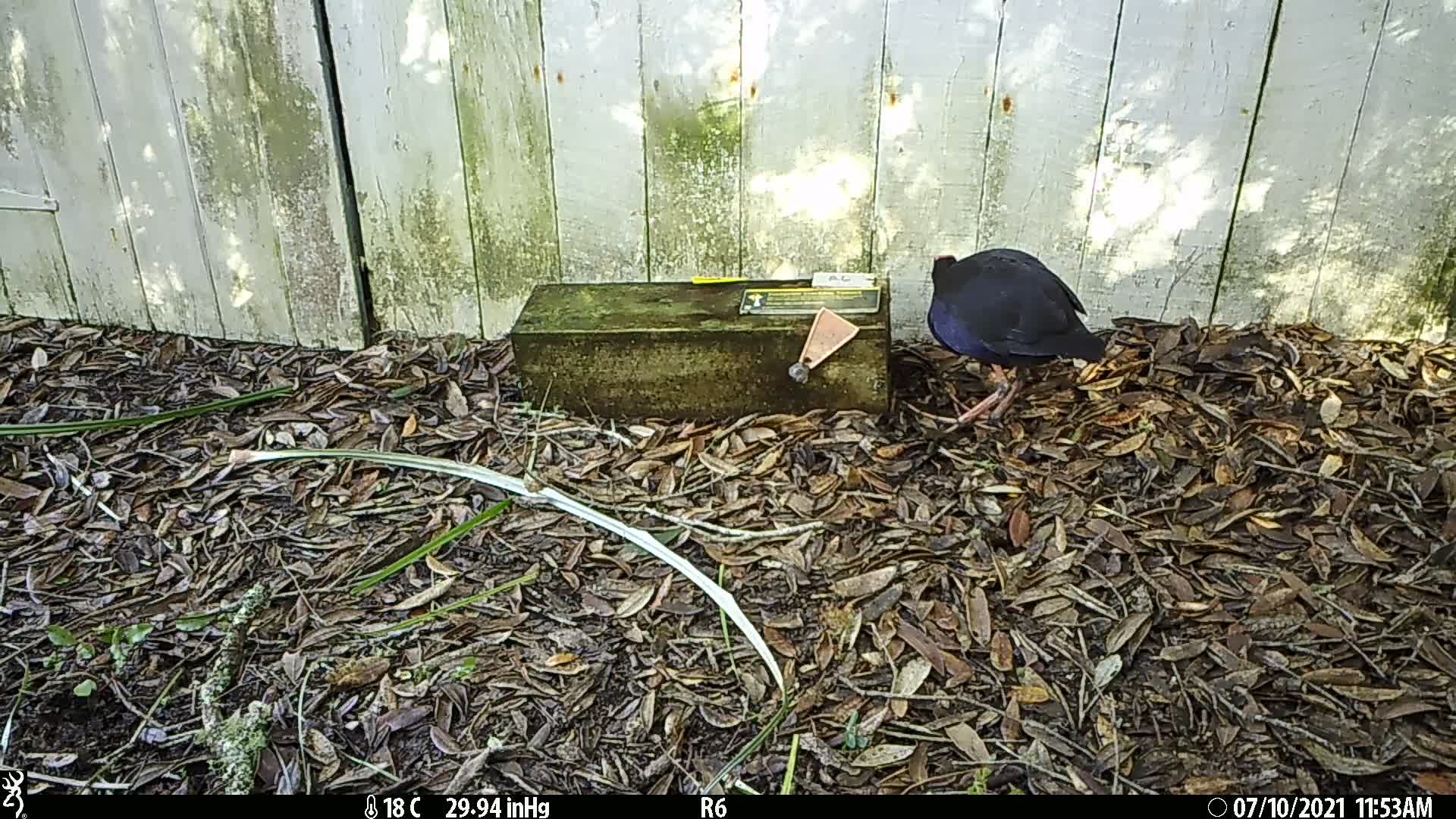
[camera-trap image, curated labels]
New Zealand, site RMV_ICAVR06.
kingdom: Animalia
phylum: Chordata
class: Aves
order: Gruiformes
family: Rallidae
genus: Porphyrio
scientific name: Porphyrio melanotus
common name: australasian swamphen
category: pukeko